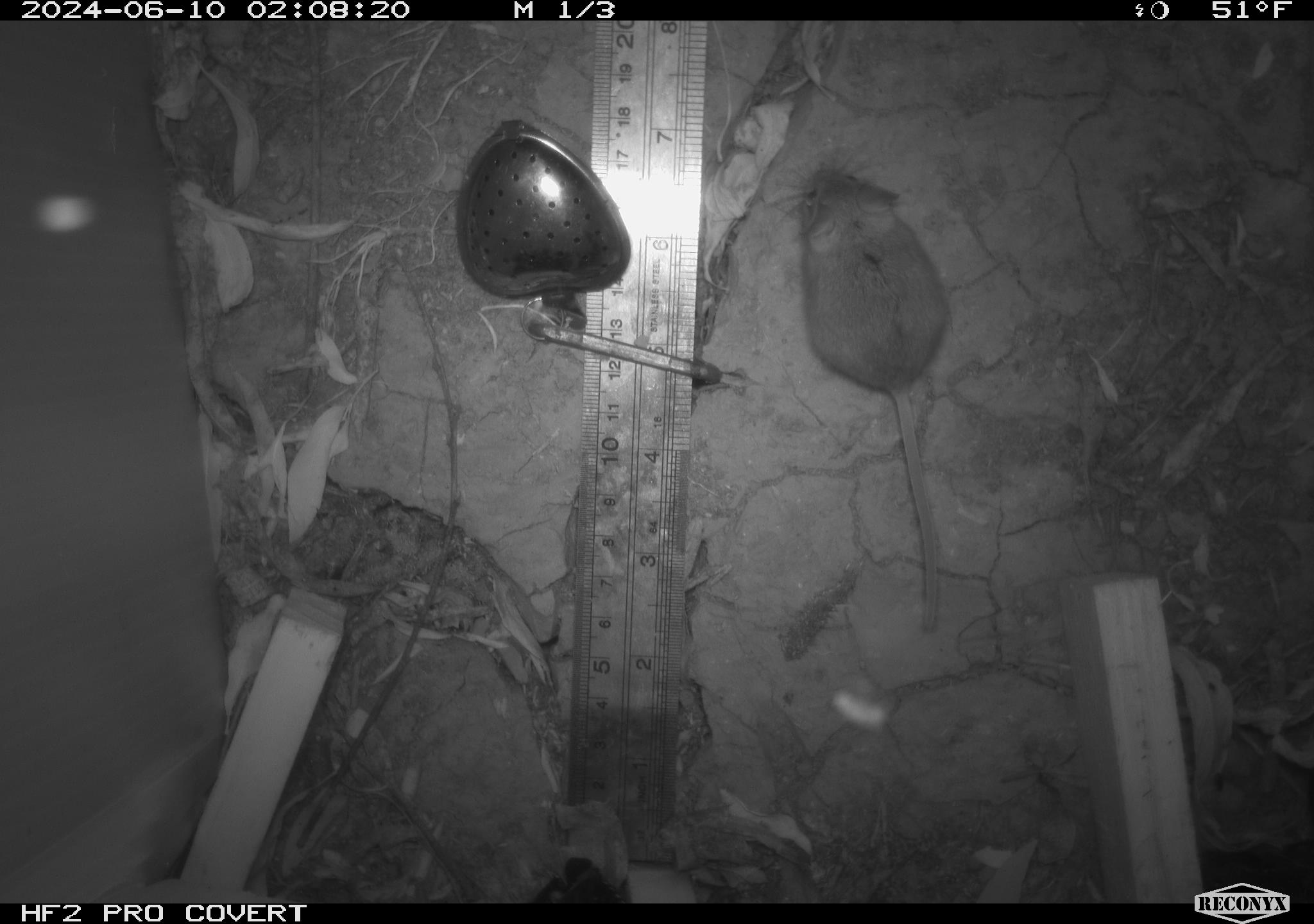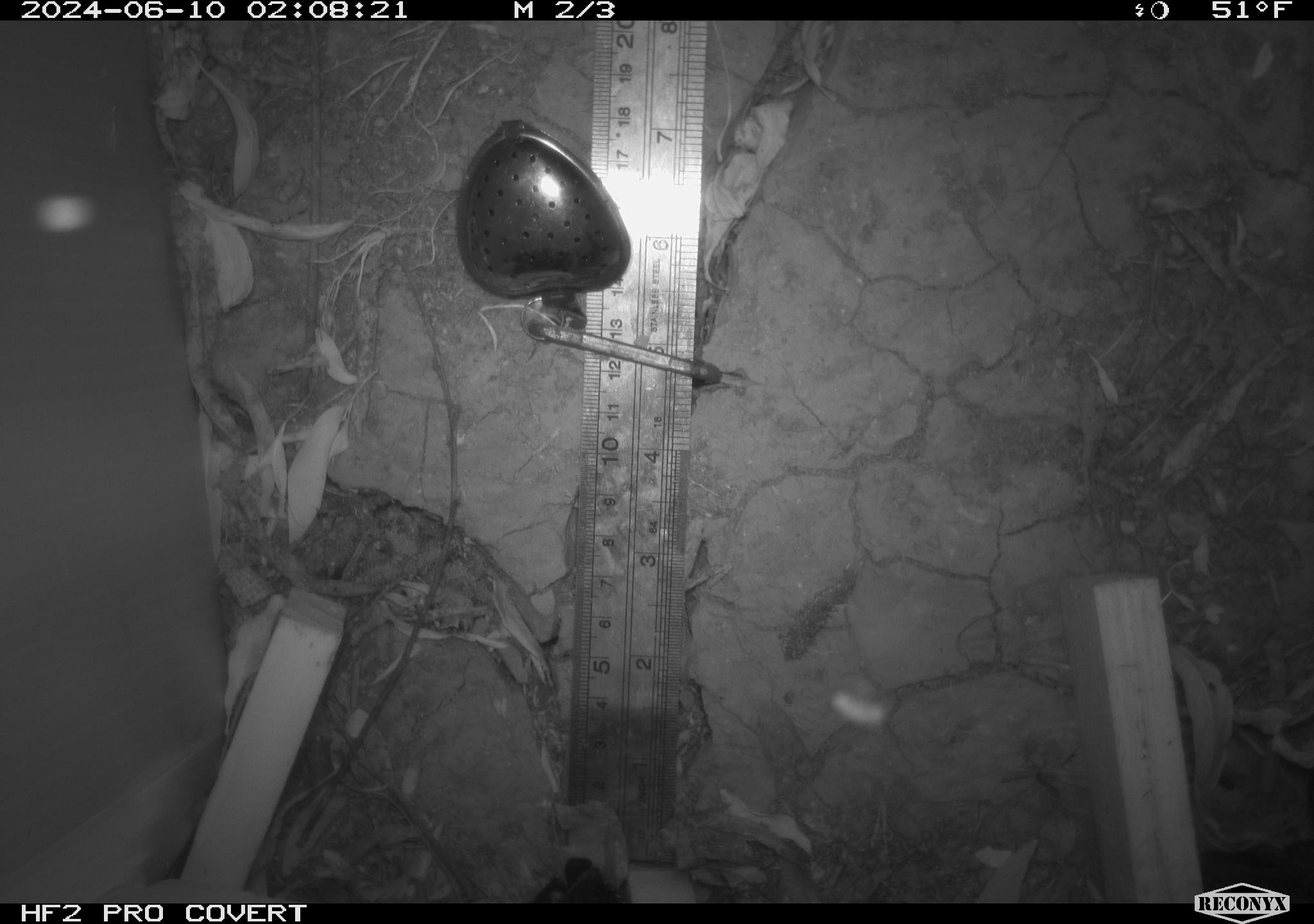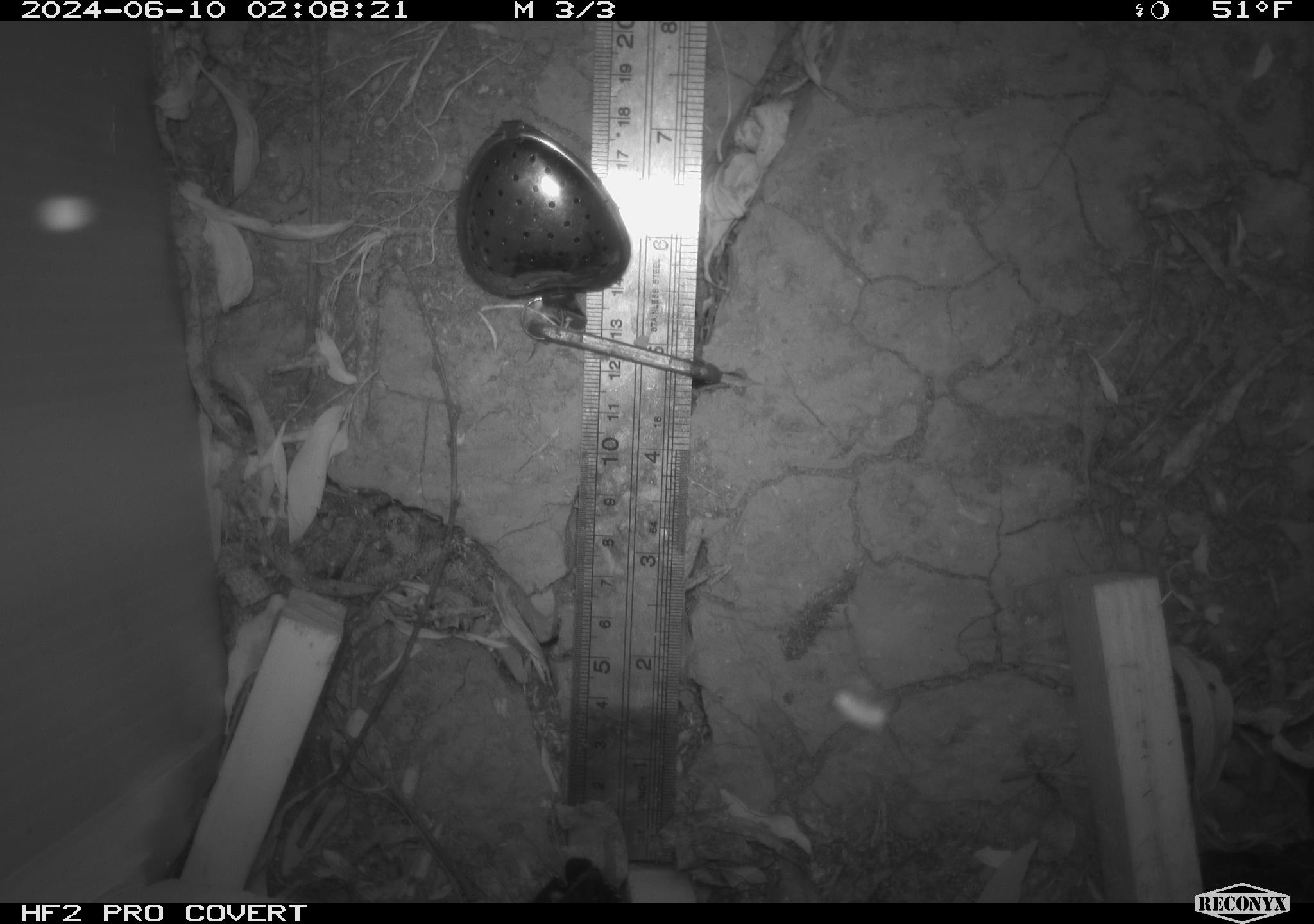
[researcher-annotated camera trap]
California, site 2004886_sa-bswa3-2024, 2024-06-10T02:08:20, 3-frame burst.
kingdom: Animalia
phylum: Chordata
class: Mammalia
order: Rodentia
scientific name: Rodentia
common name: mouse species